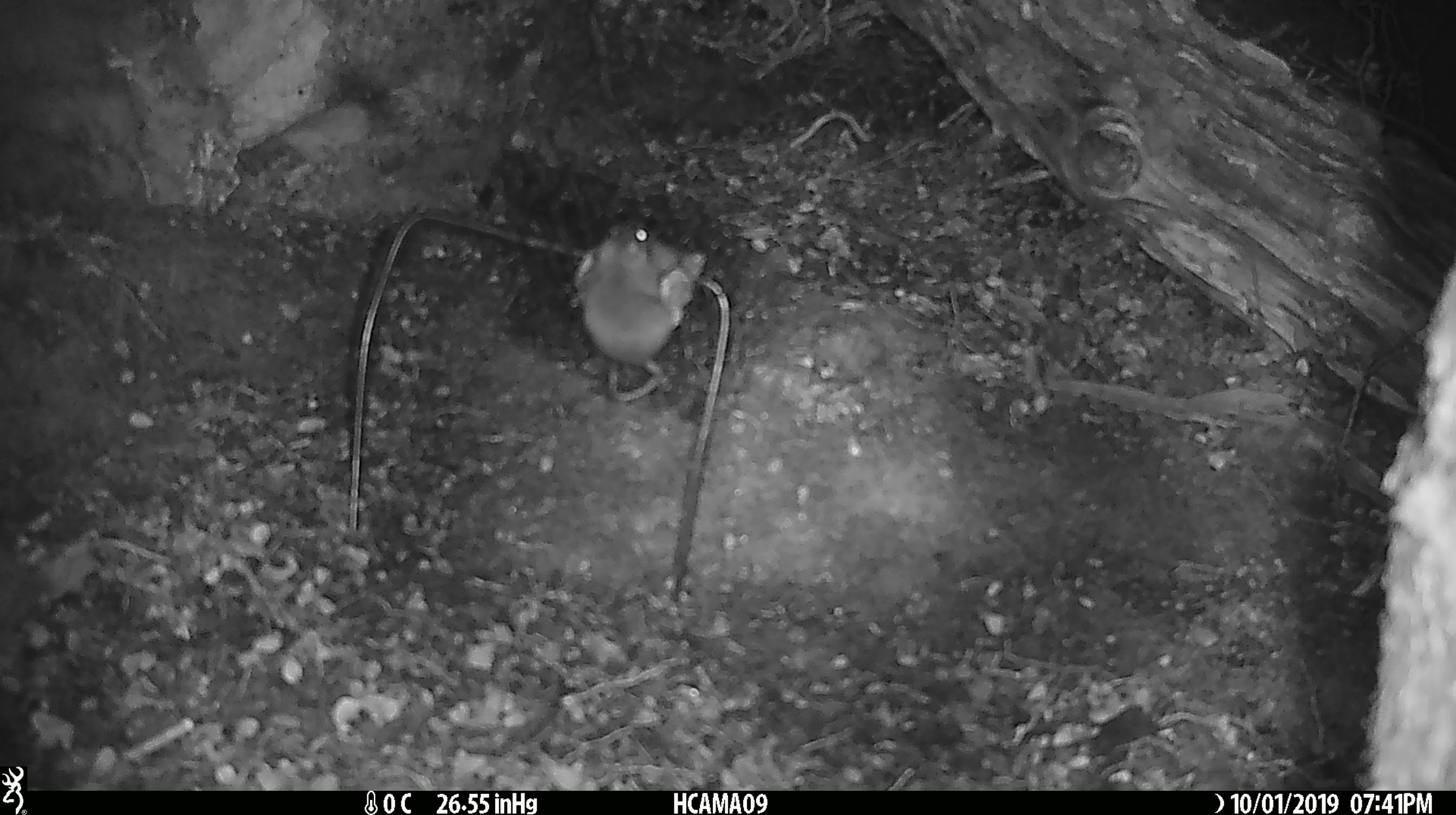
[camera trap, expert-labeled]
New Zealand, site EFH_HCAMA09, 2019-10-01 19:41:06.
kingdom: Animalia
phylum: Chordata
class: Mammalia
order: Rodentia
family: Muridae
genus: Mus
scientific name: Mus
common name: mouse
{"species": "mouse (Mus)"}